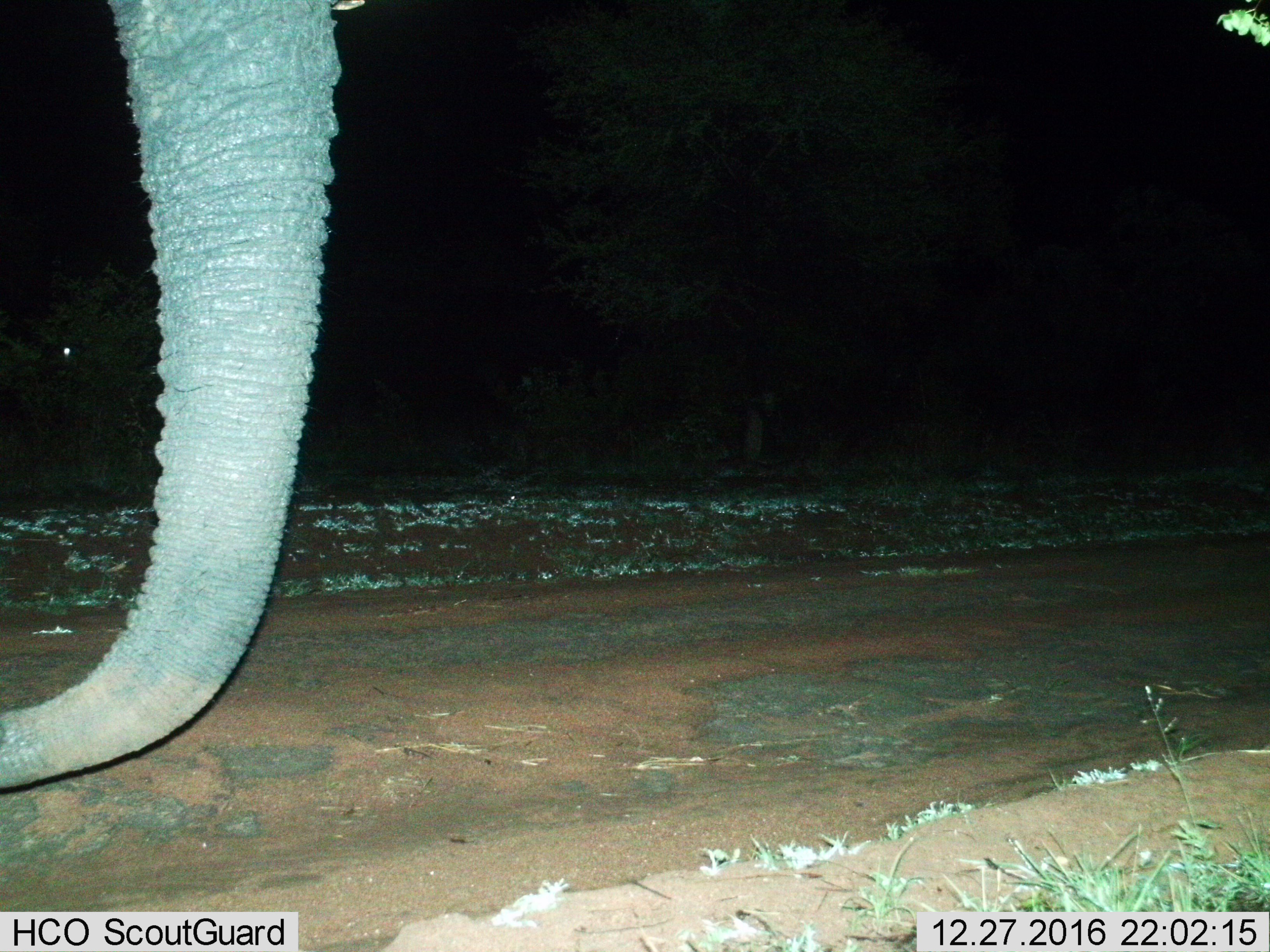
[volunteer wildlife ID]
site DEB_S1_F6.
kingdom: Animalia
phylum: Chordata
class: Mammalia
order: Proboscidea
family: Elephantidae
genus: Loxodonta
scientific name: Loxodonta africana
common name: african bush elephant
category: elephant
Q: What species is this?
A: Elephant (african bush elephant) (Loxodonta africana).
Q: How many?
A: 1.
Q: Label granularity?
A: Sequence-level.